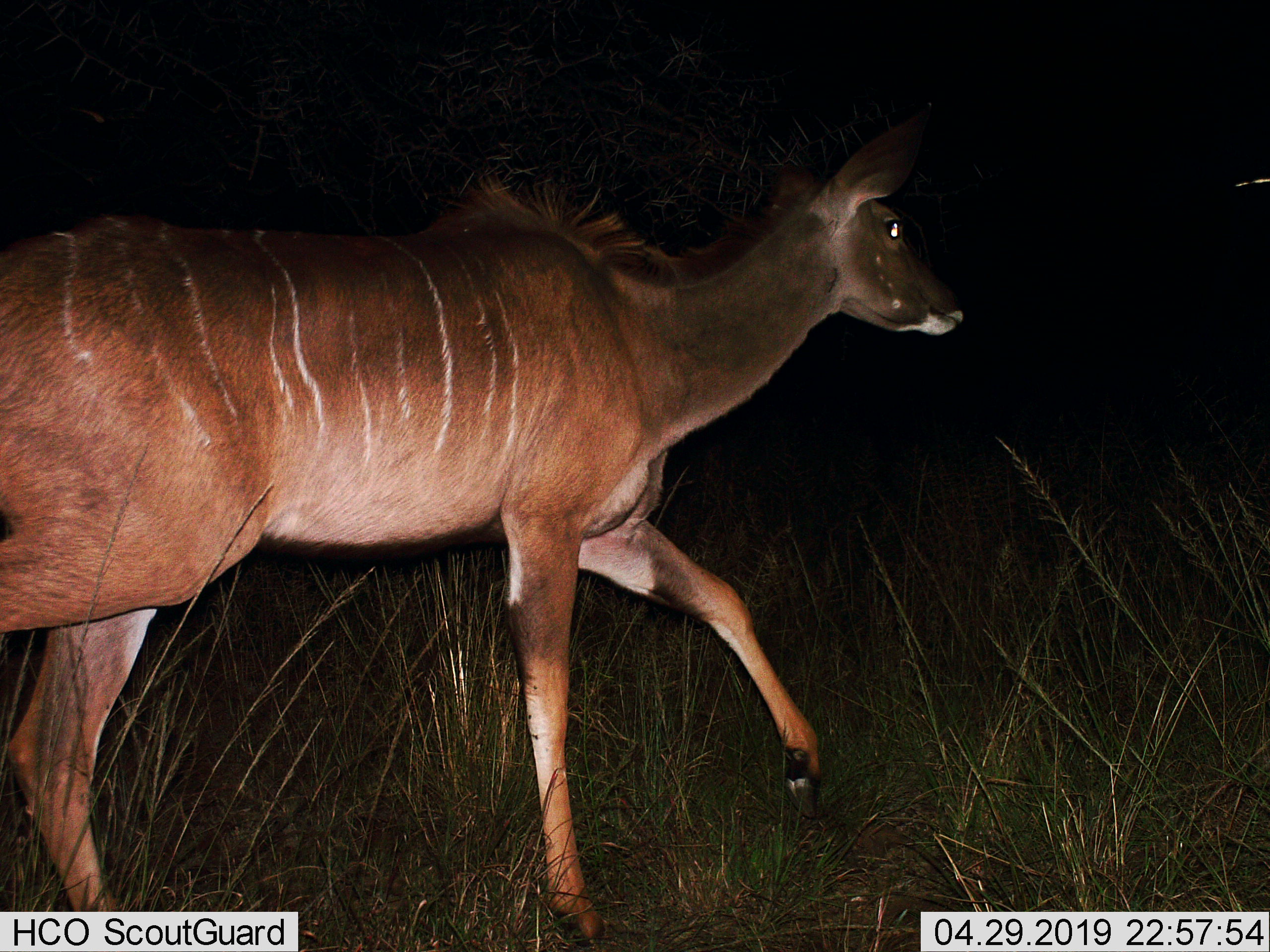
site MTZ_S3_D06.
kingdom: Animalia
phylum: Chordata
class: Mammalia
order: Artiodactyla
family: Bovidae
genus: Tragelaphus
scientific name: Tragelaphus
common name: kudu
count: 1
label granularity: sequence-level